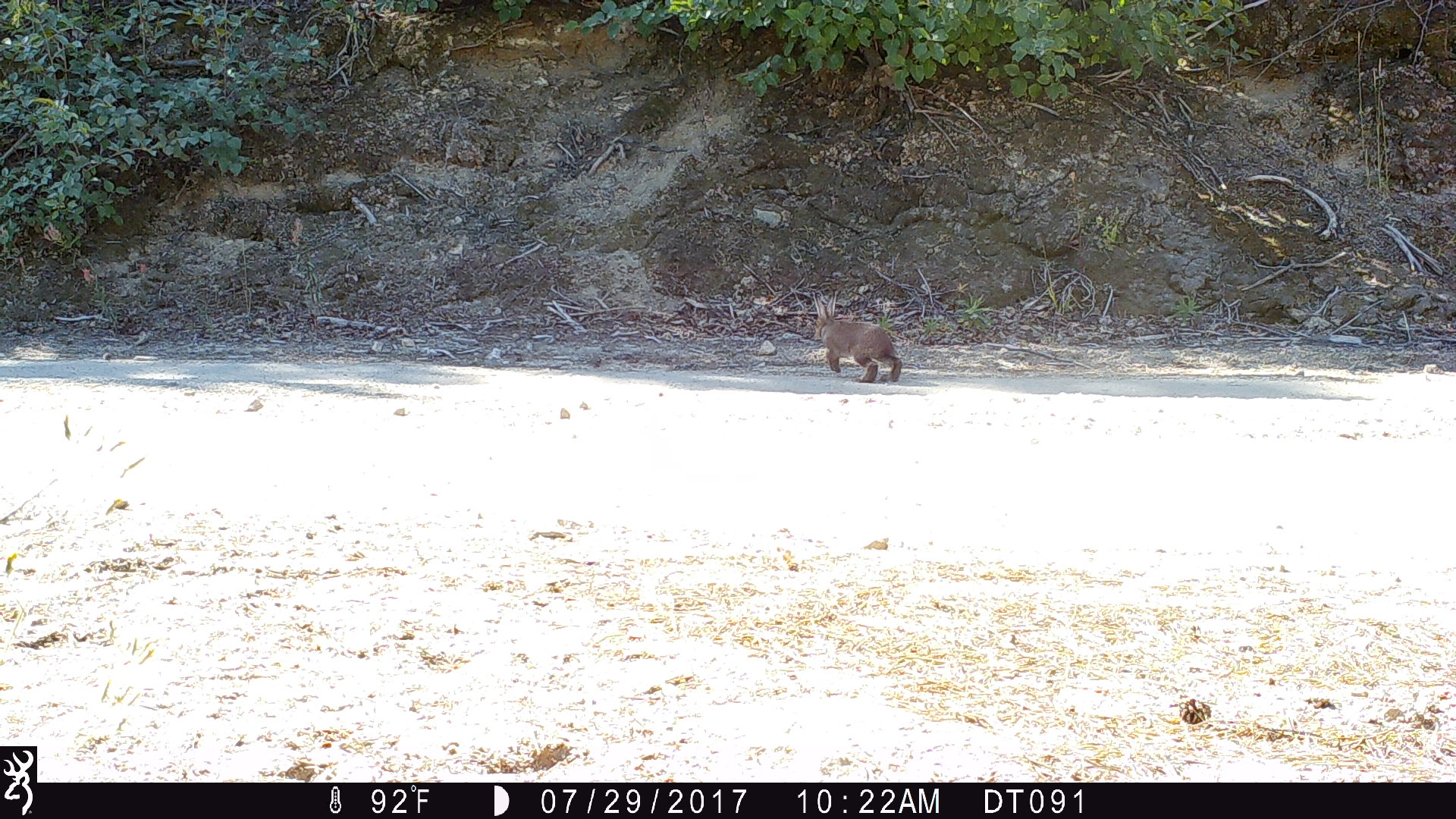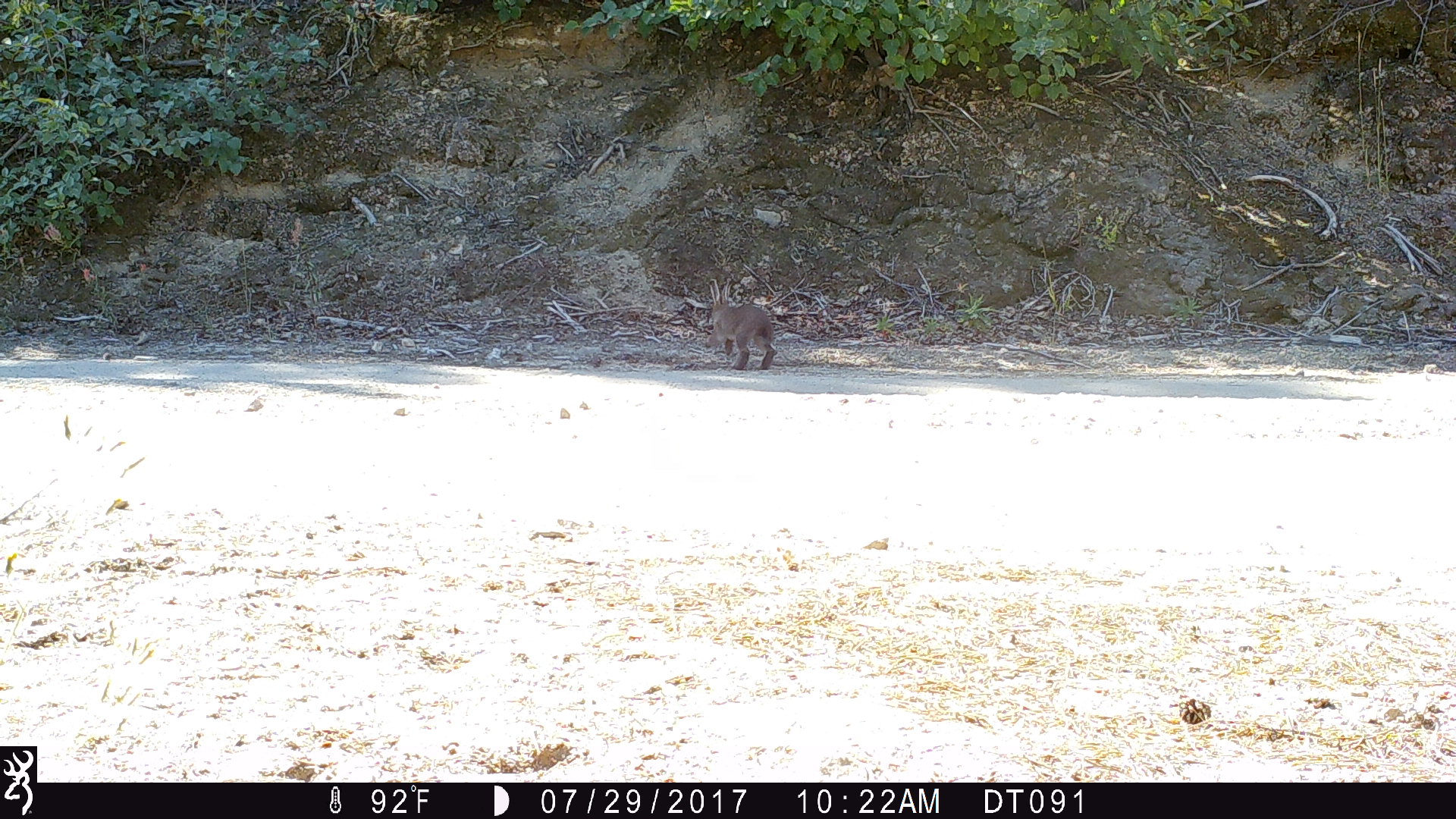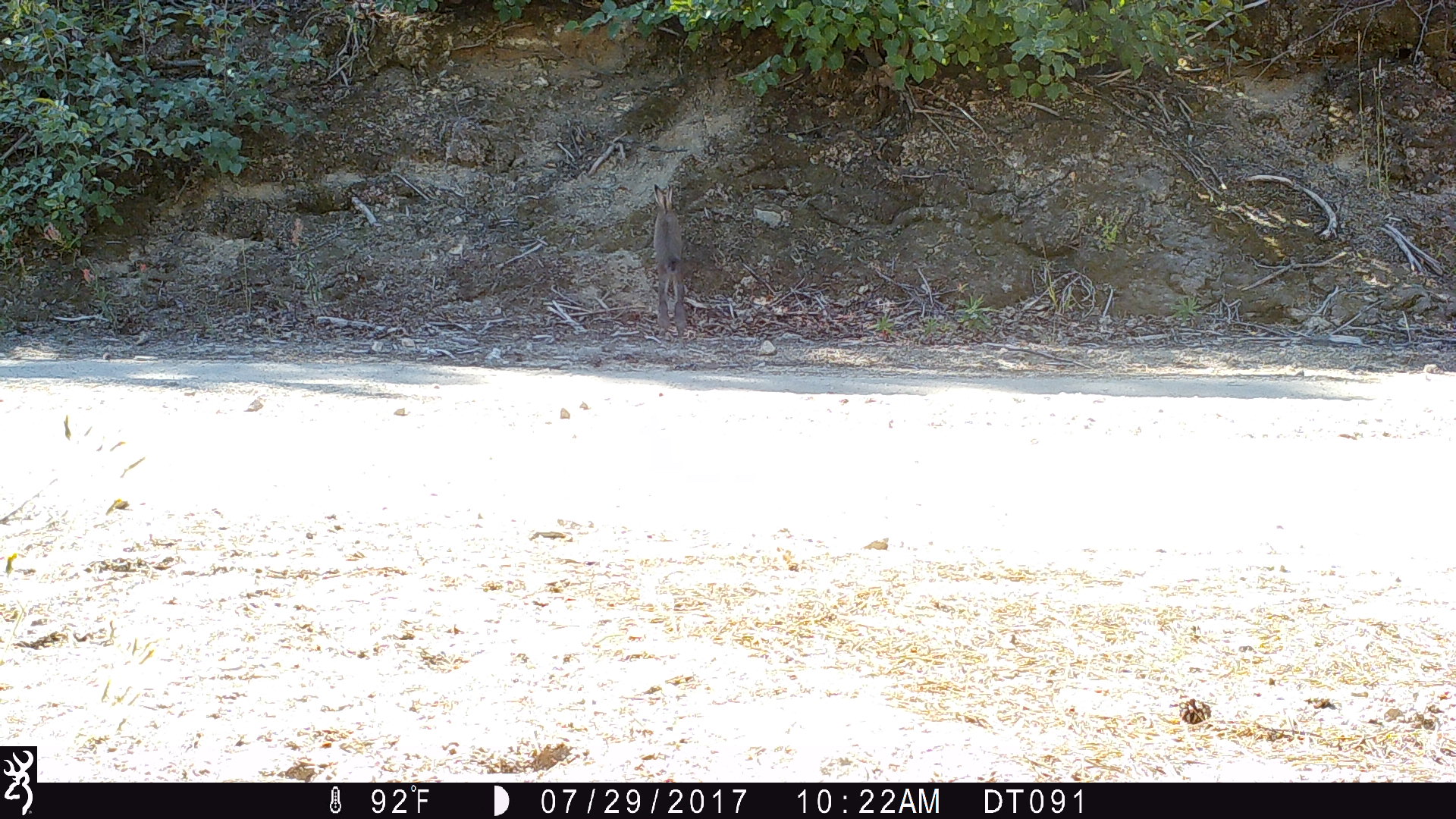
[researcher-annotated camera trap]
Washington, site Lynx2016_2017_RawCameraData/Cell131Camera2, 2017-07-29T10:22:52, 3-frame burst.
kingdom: Animalia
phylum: Chordata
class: Mammalia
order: Lagomorpha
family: Leporidae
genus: Lepus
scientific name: Lepus americanus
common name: snowshoe hare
Lepus americanus (snowshoe hare). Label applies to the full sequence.